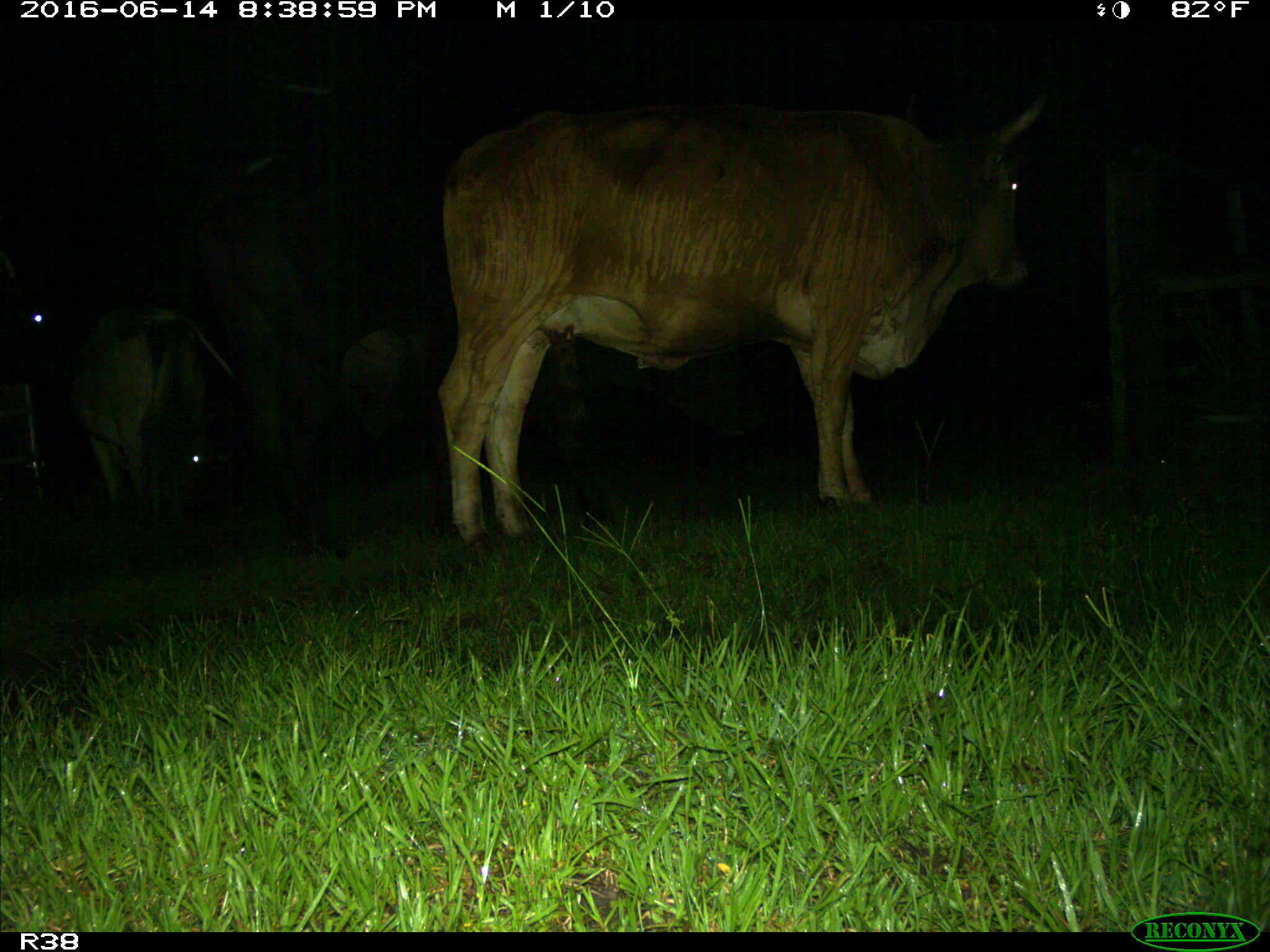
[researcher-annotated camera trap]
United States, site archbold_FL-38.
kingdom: Animalia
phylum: Chordata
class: Mammalia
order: Artiodactyla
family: Bovidae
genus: Bos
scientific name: Bos taurus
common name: domestic cow